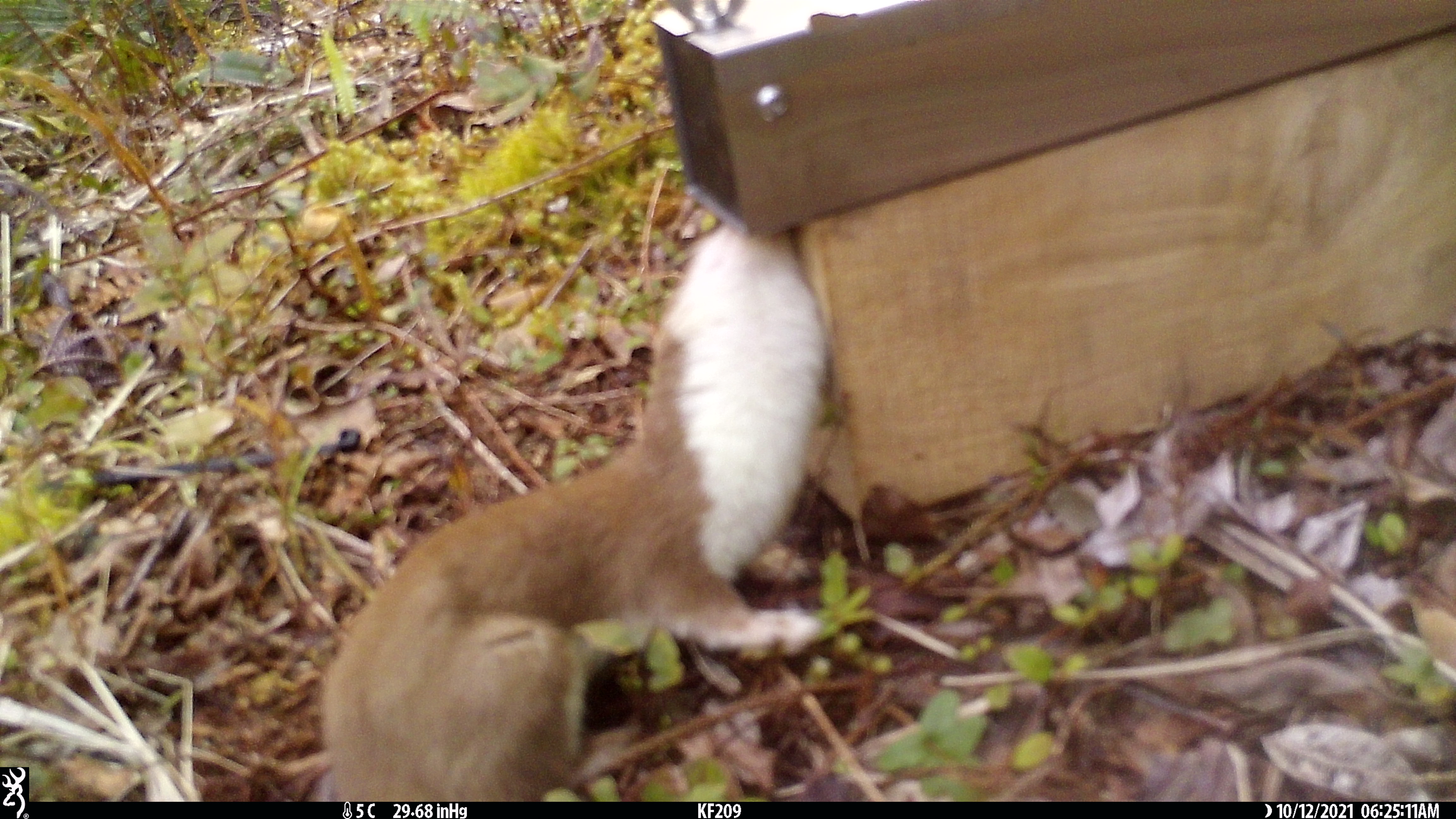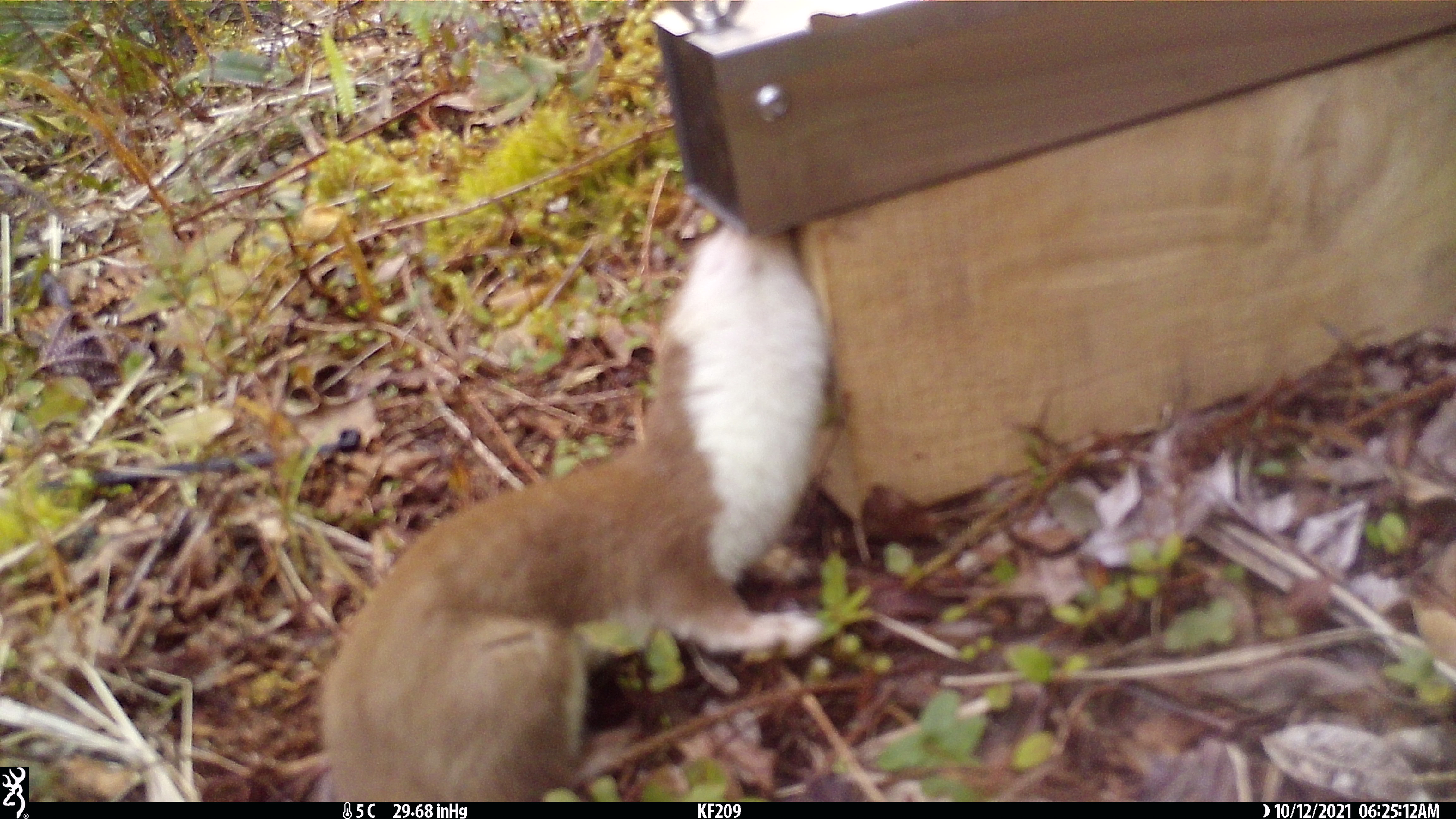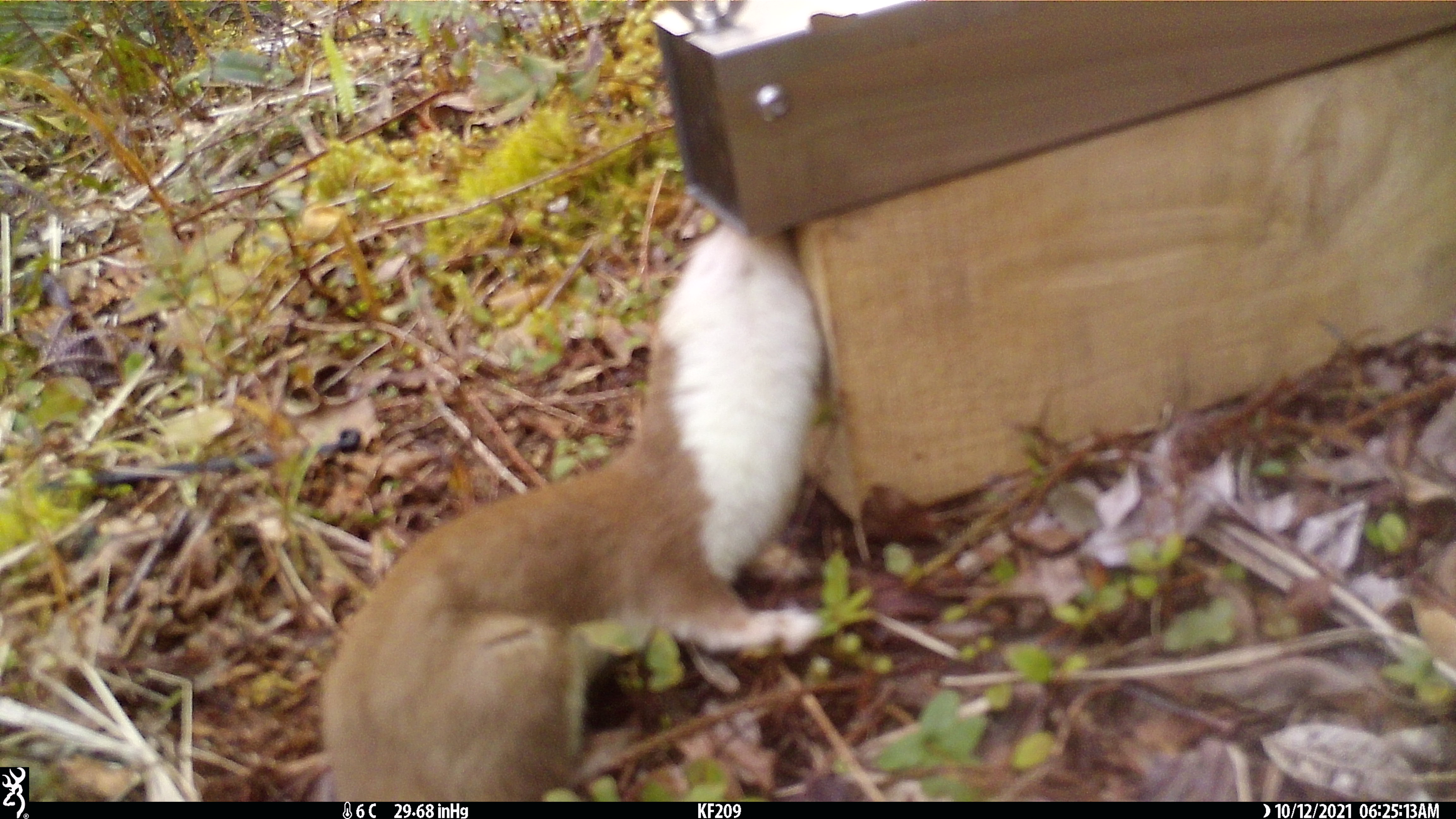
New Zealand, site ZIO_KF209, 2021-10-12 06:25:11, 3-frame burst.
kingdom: Animalia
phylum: Chordata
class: Mammalia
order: Carnivora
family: Mustelidae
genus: Mustela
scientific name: Mustela erminea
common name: stoat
Stoat (Mustela erminea).